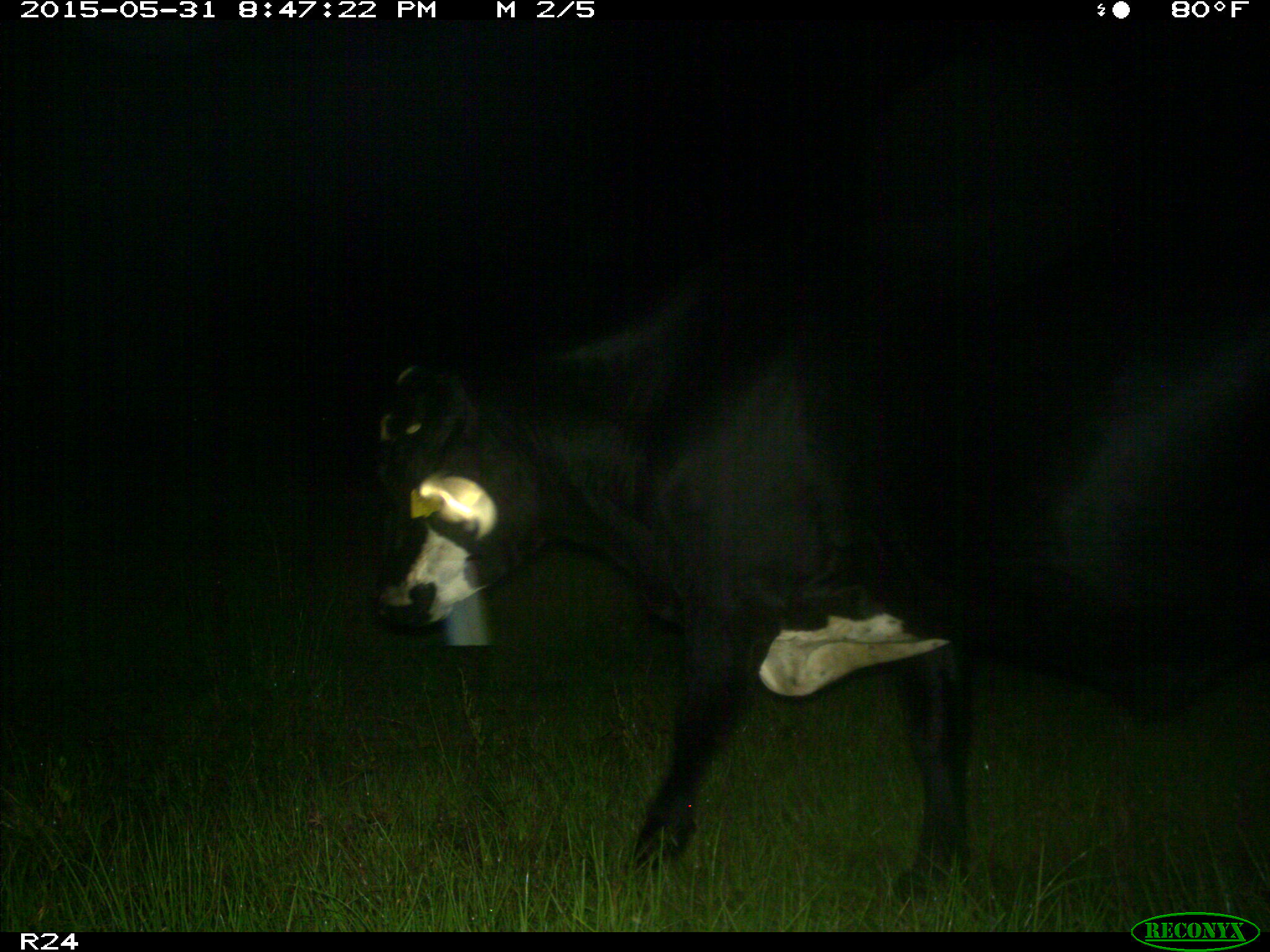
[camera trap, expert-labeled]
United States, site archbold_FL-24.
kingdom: Animalia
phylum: Chordata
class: Mammalia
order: Artiodactyla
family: Bovidae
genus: Bos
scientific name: Bos taurus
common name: domestic cow